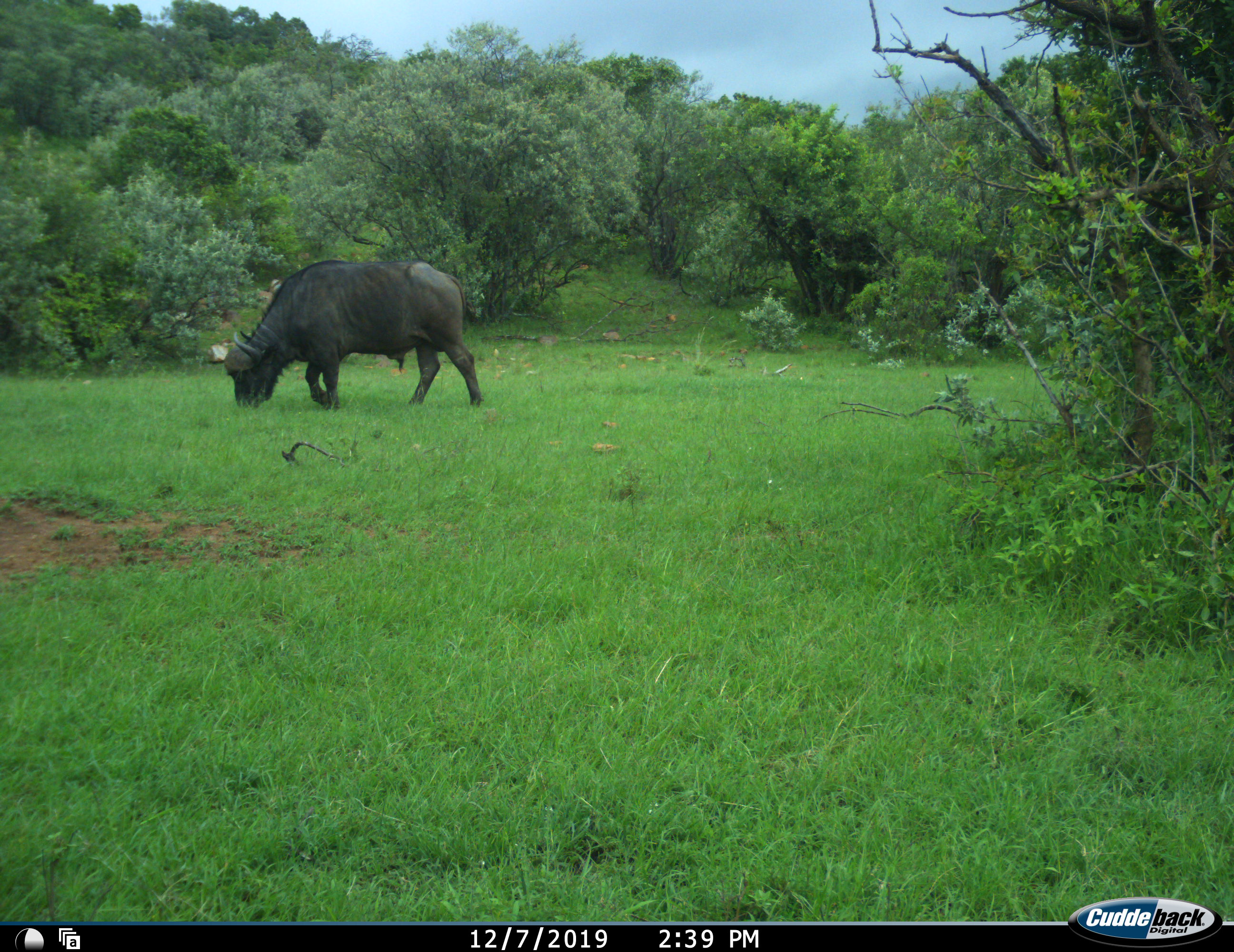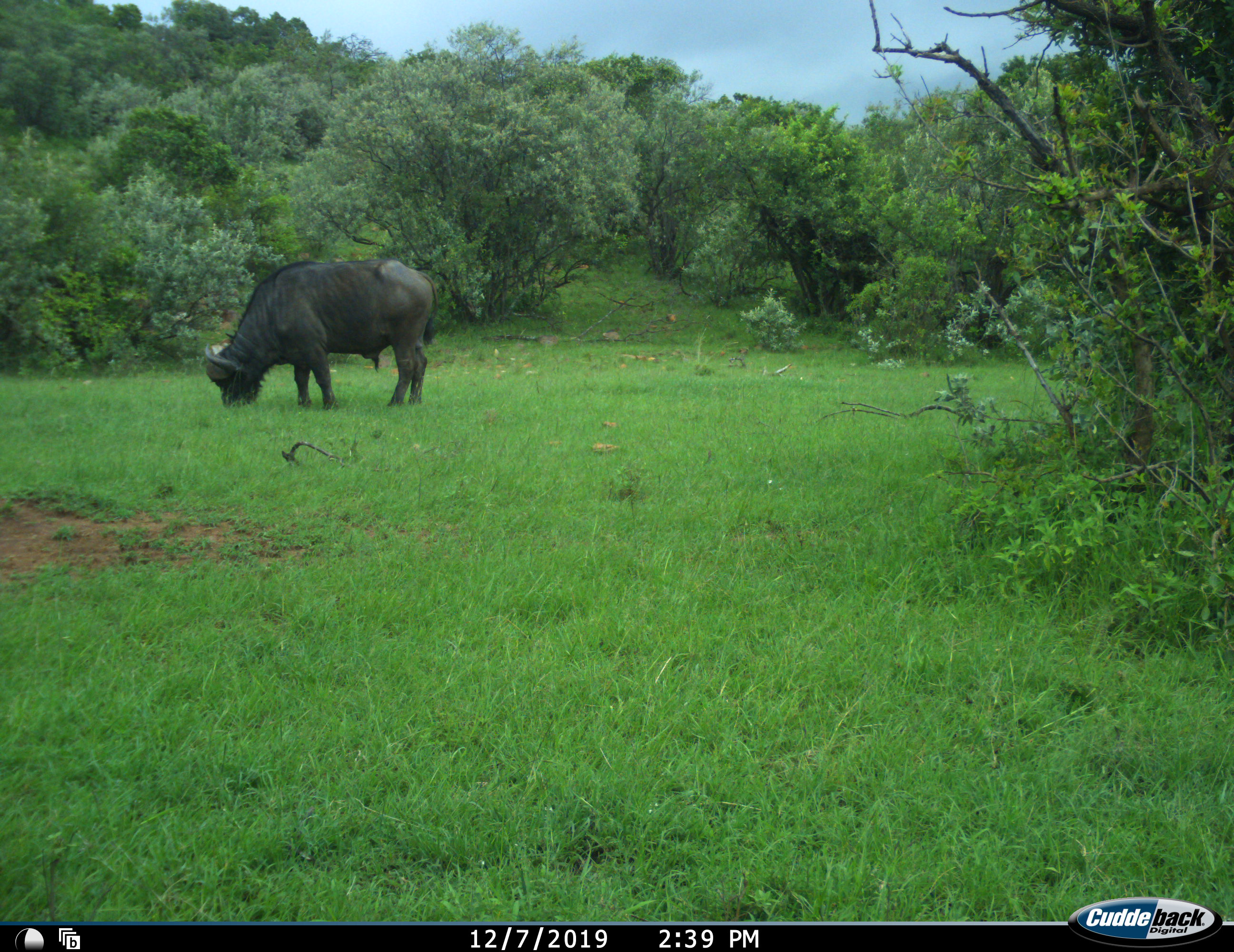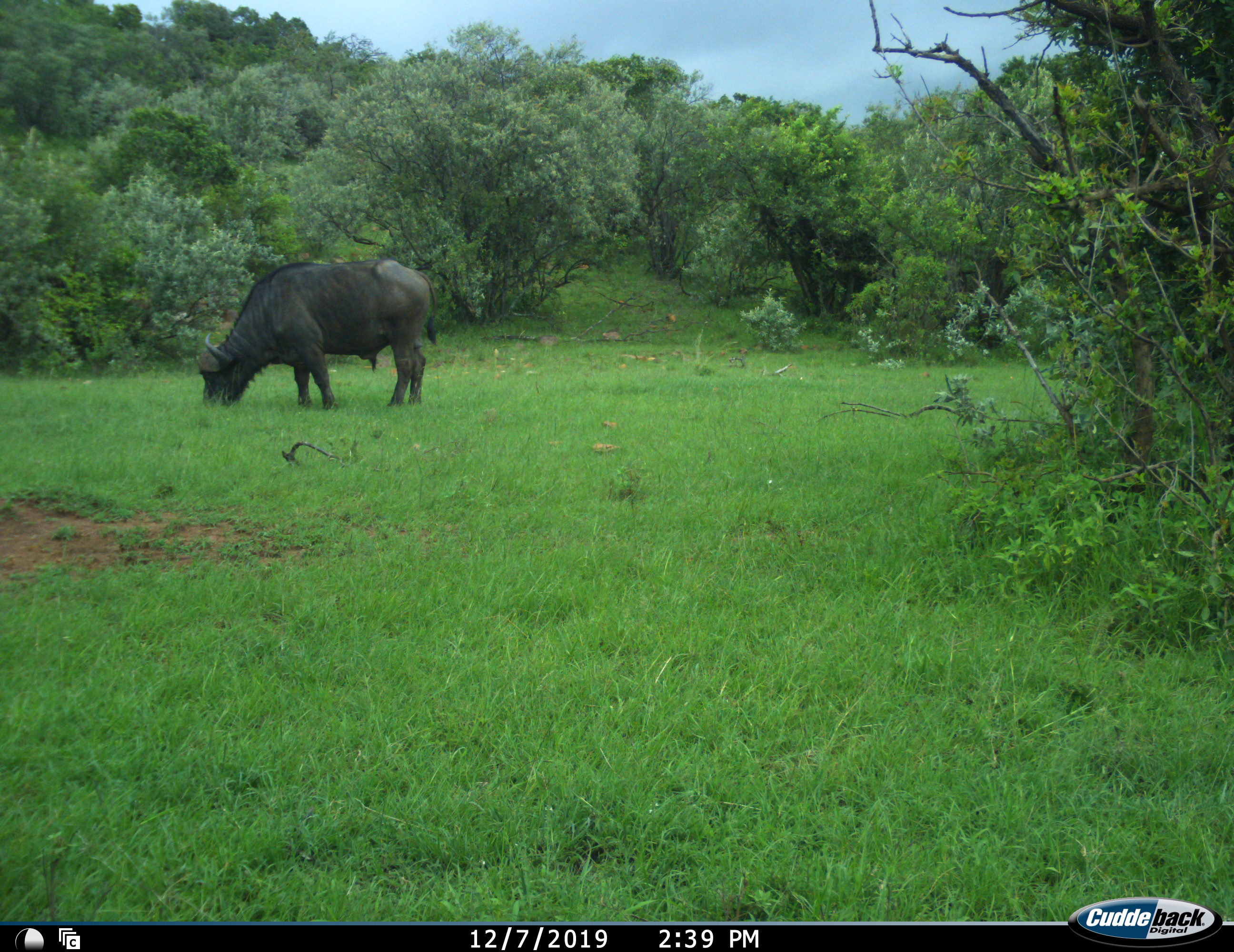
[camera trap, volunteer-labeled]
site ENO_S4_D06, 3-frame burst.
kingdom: Animalia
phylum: Chordata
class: Mammalia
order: Artiodactyla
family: Bovidae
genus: Syncerus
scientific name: Syncerus caffer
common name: african buffalo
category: buffalo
Buffalo (african buffalo) (Syncerus caffer), count 1. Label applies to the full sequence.